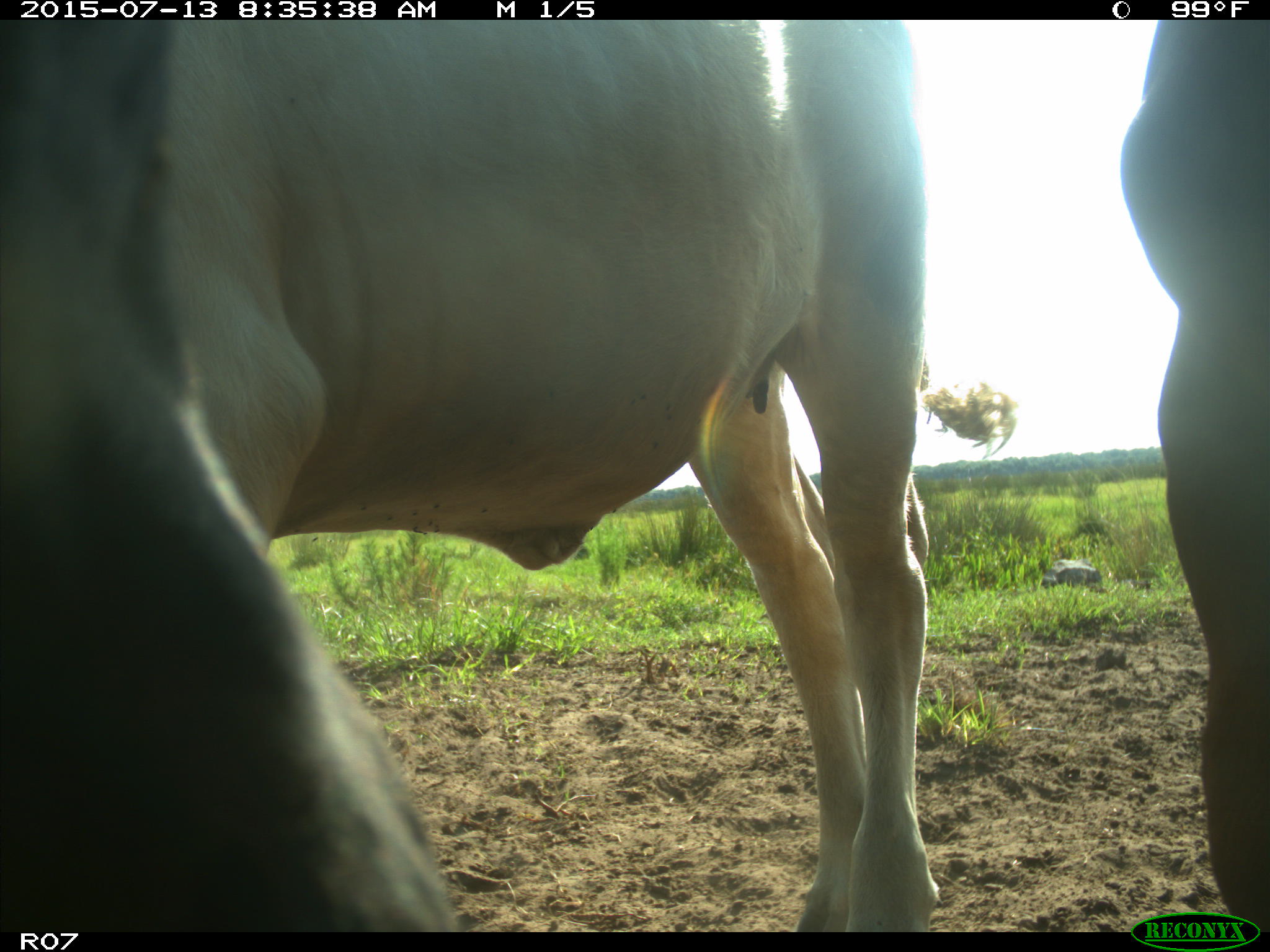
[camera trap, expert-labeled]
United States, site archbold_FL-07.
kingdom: Animalia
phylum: Chordata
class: Mammalia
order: Artiodactyla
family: Bovidae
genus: Bos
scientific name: Bos taurus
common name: domestic cow